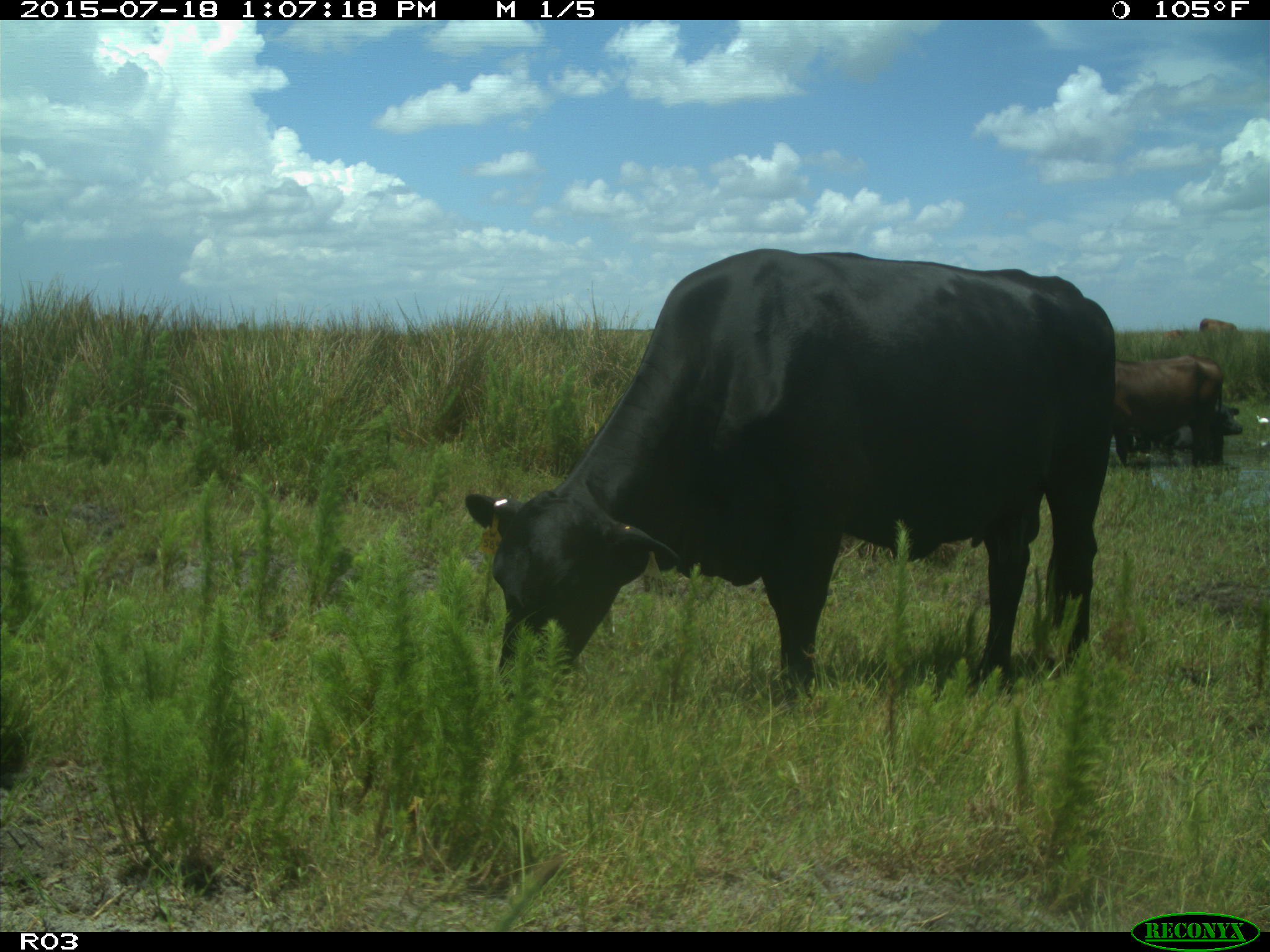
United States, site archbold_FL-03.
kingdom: Animalia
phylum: Chordata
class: Mammalia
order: Artiodactyla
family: Bovidae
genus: Bos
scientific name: Bos taurus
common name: domestic cow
Bos taurus (domestic cow).